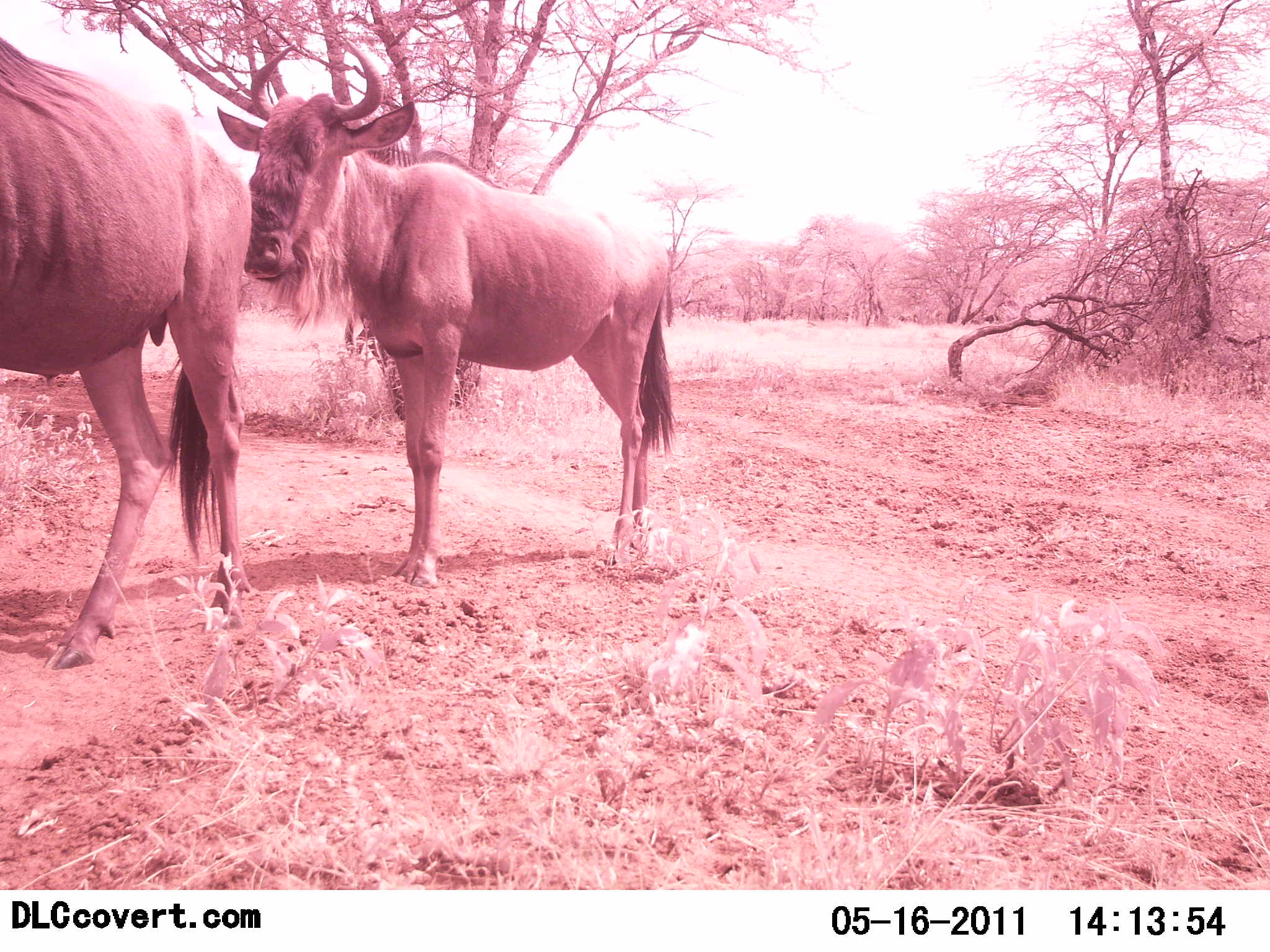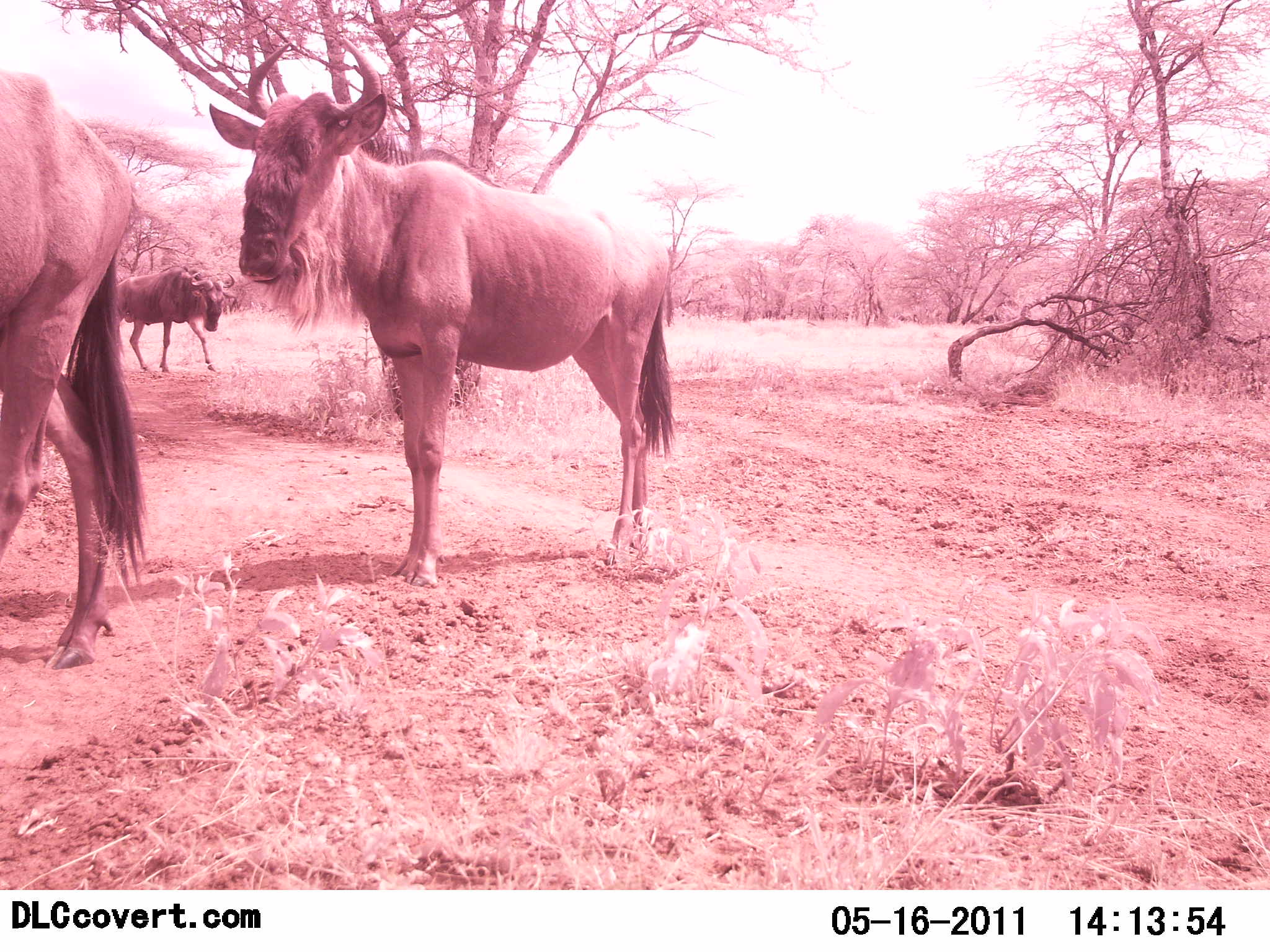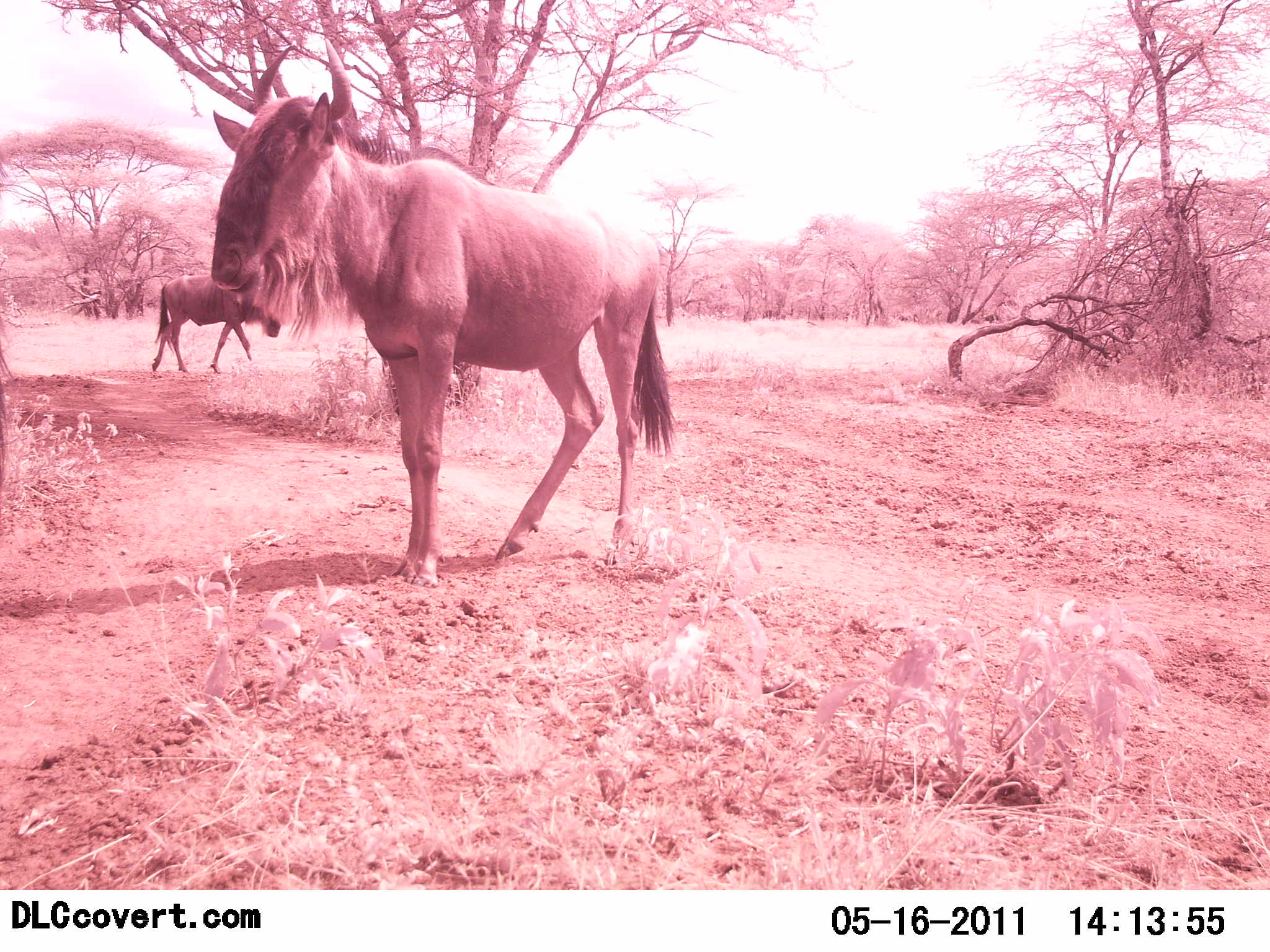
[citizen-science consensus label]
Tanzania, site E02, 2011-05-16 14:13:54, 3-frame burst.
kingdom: Animalia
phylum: Chordata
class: Mammalia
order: Artiodactyla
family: Bovidae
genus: Connochaetes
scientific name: Connochaetes taurinus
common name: blue wildebeest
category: wildebeest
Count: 4.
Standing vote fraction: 64%.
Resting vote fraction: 0%.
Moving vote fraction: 91%.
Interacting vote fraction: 0%.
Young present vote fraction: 0%.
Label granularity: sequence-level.